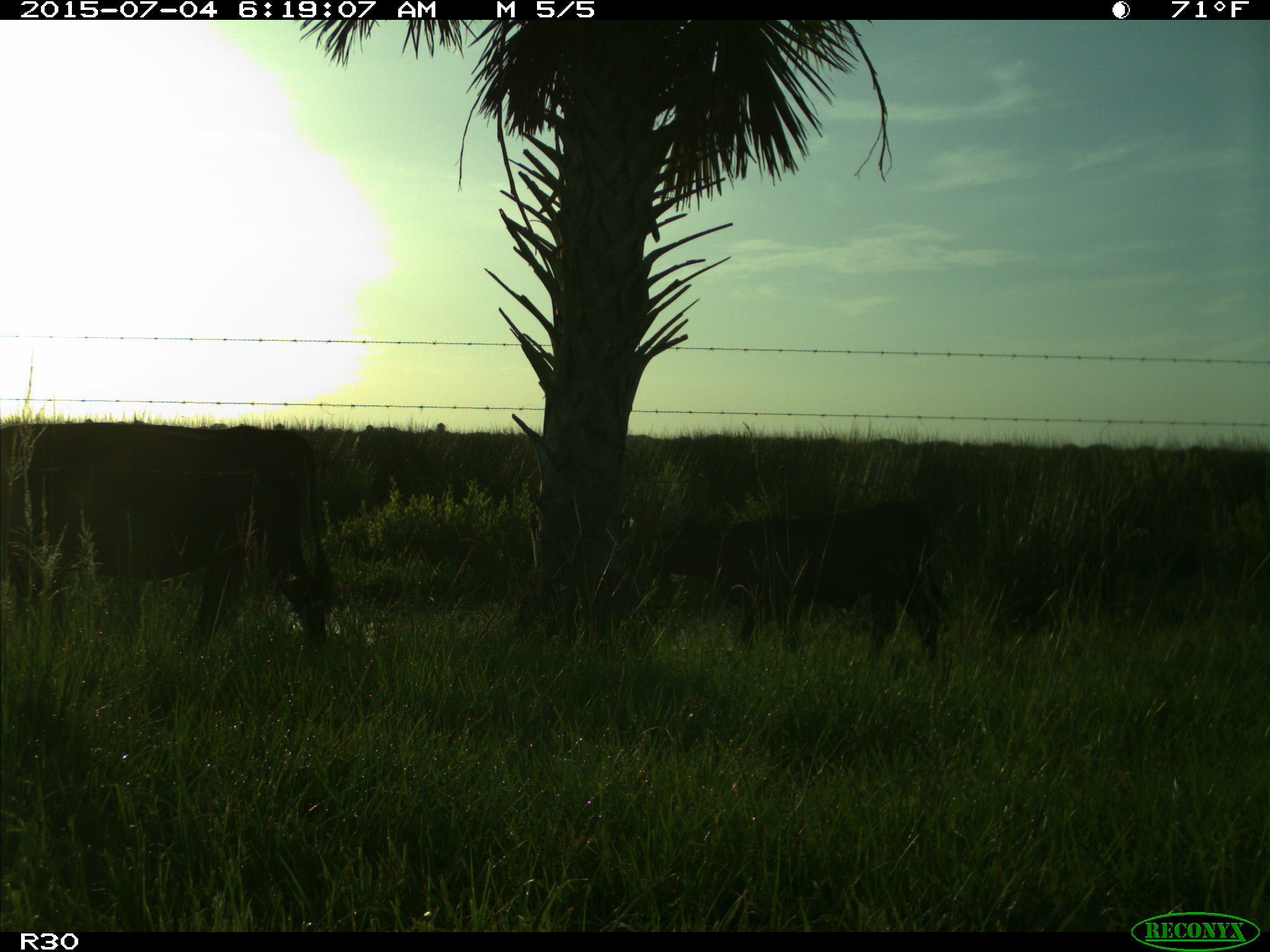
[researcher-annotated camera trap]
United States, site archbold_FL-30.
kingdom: Animalia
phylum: Chordata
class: Mammalia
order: Artiodactyla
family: Bovidae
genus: Bos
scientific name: Bos taurus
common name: domestic cow